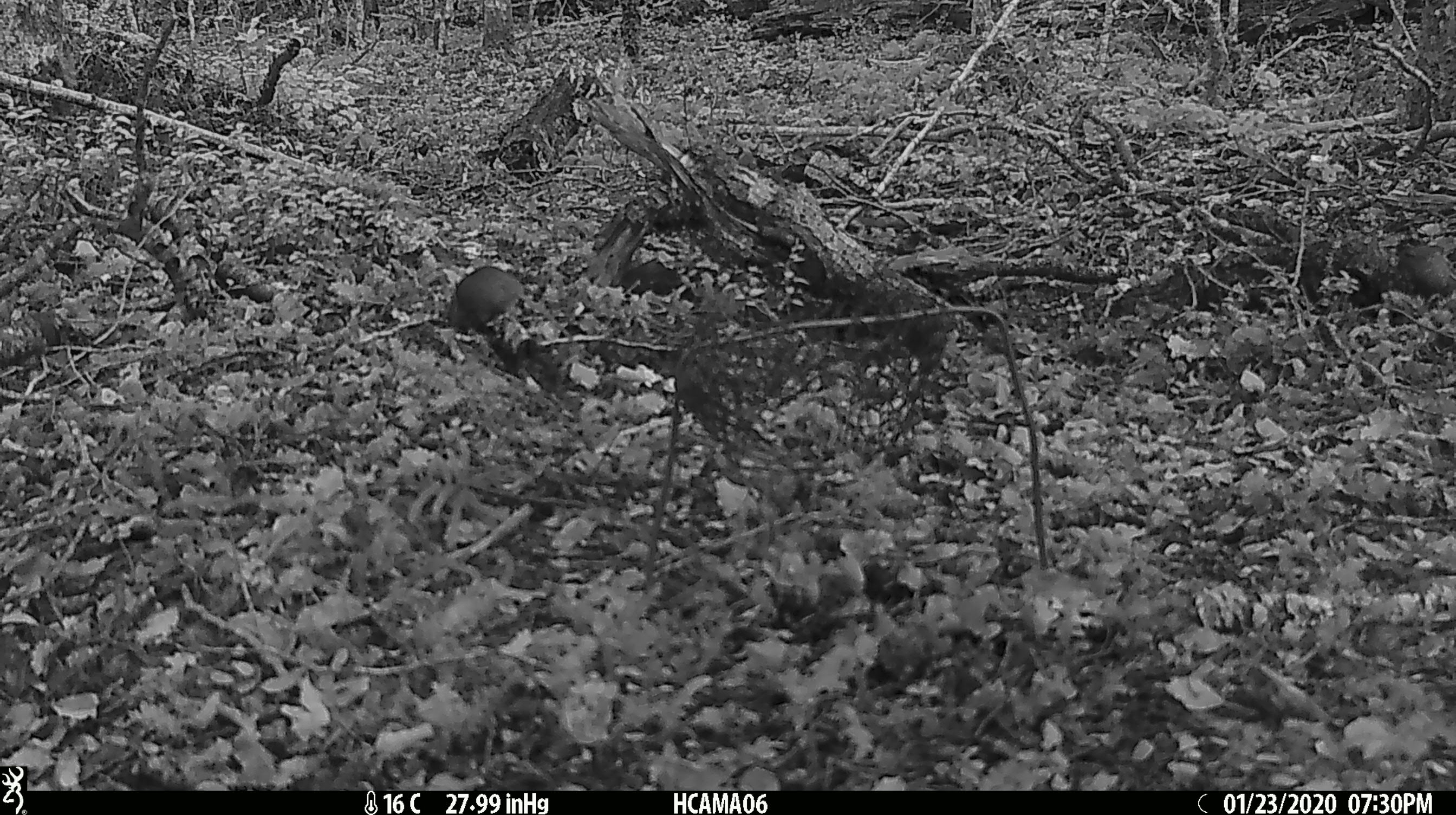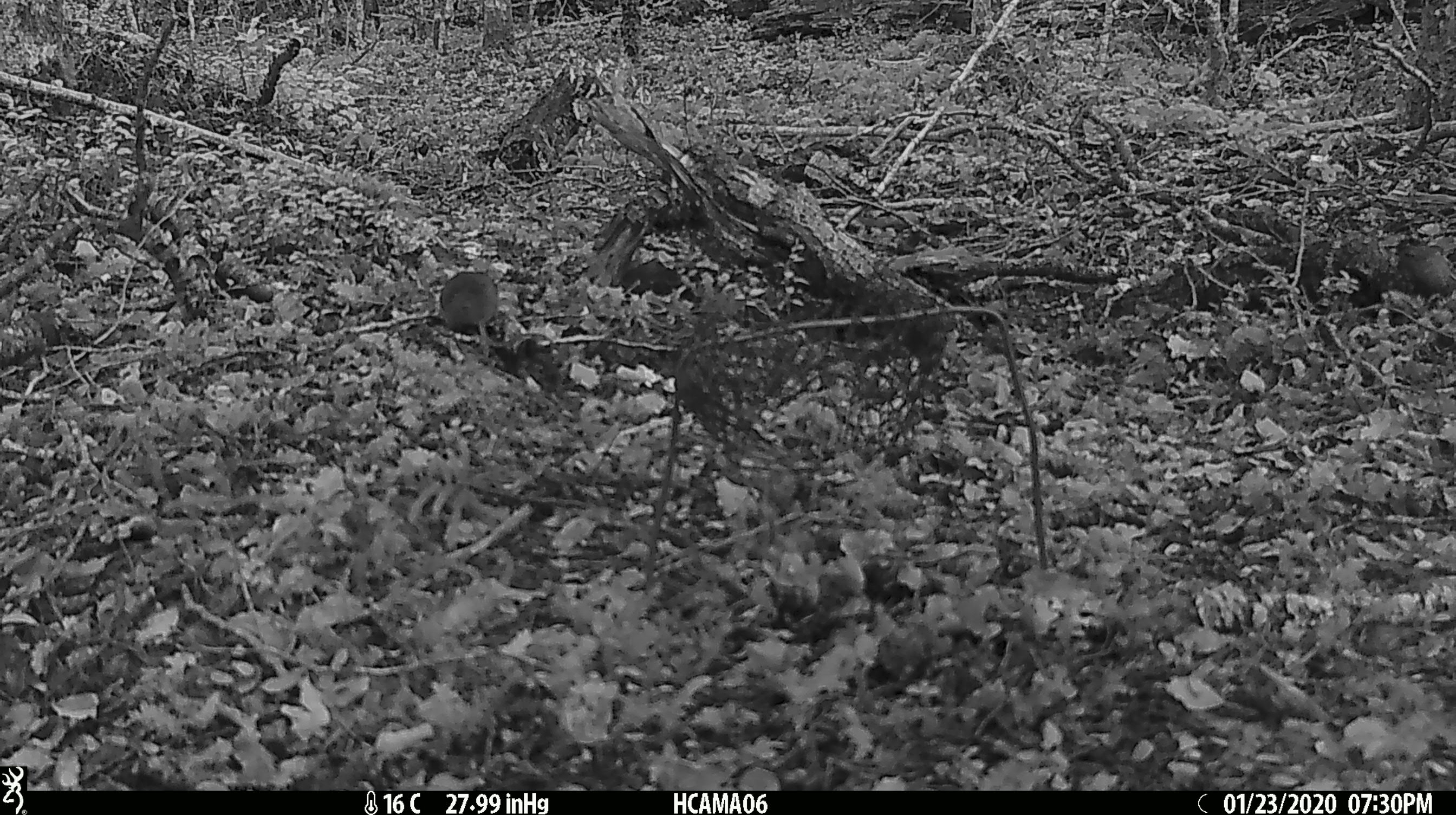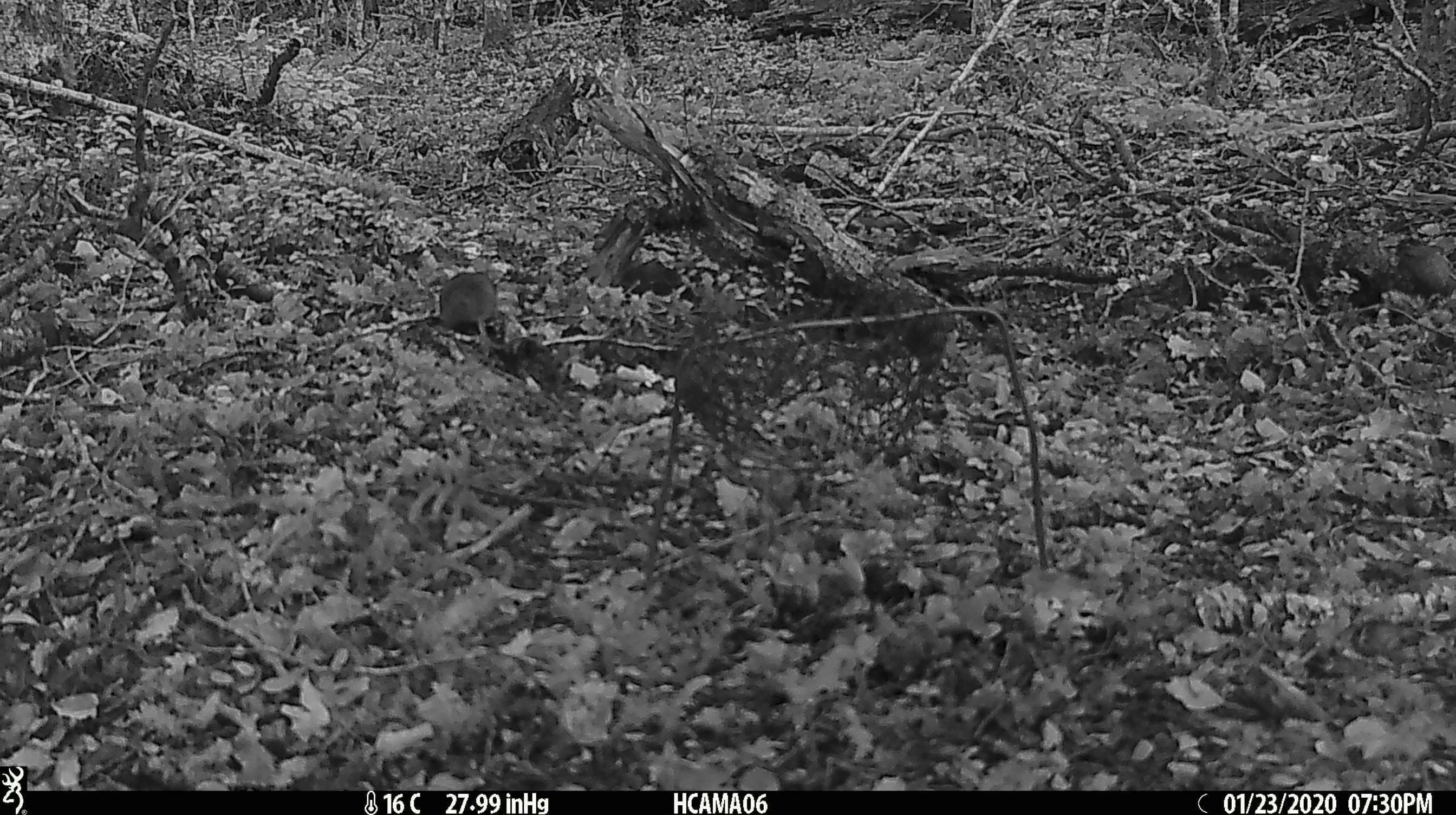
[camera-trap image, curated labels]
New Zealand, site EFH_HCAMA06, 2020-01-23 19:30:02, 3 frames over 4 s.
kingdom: Animalia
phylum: Chordata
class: Mammalia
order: Rodentia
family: Muridae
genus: Mus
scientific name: Mus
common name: mouse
Mouse (Mus).